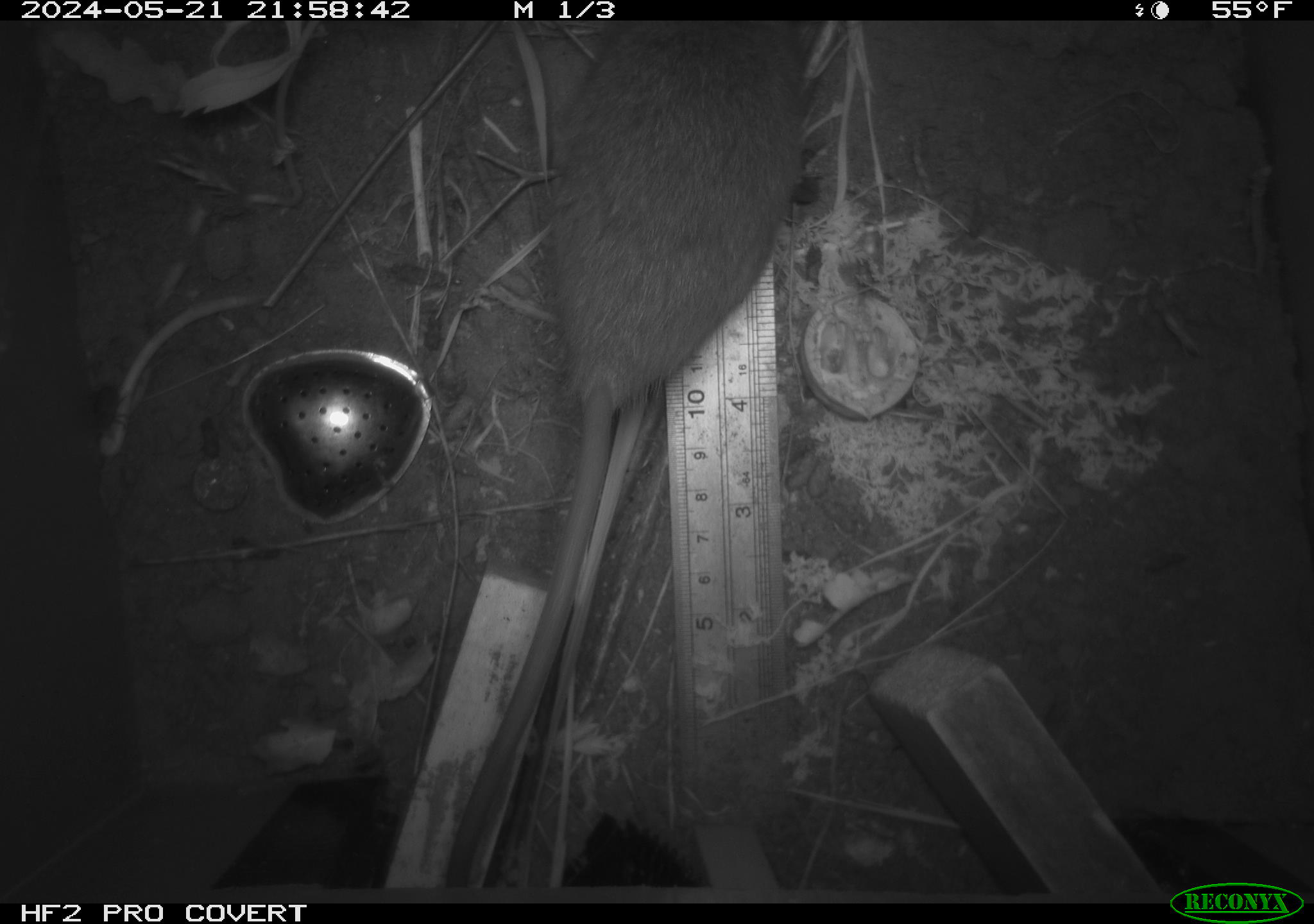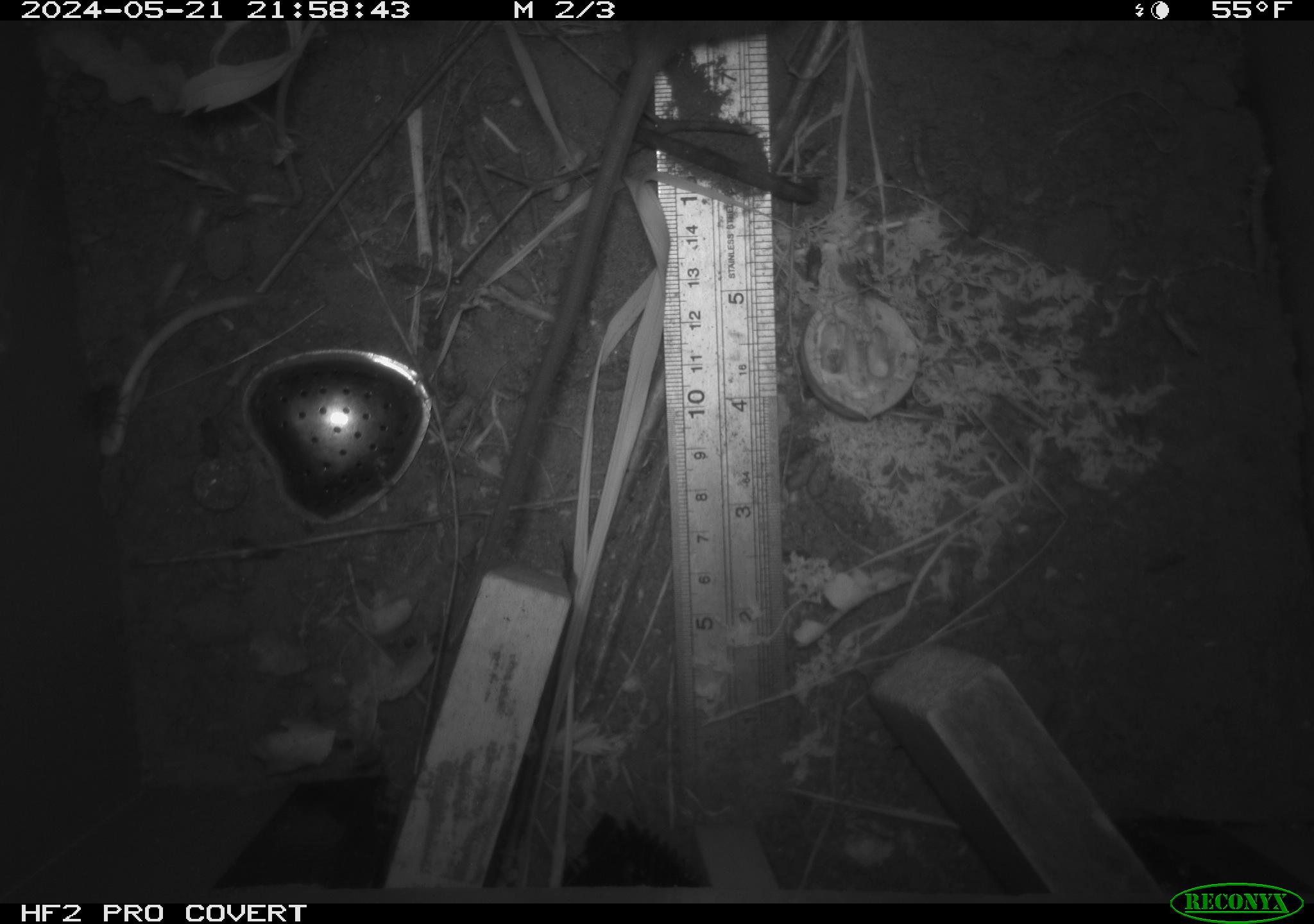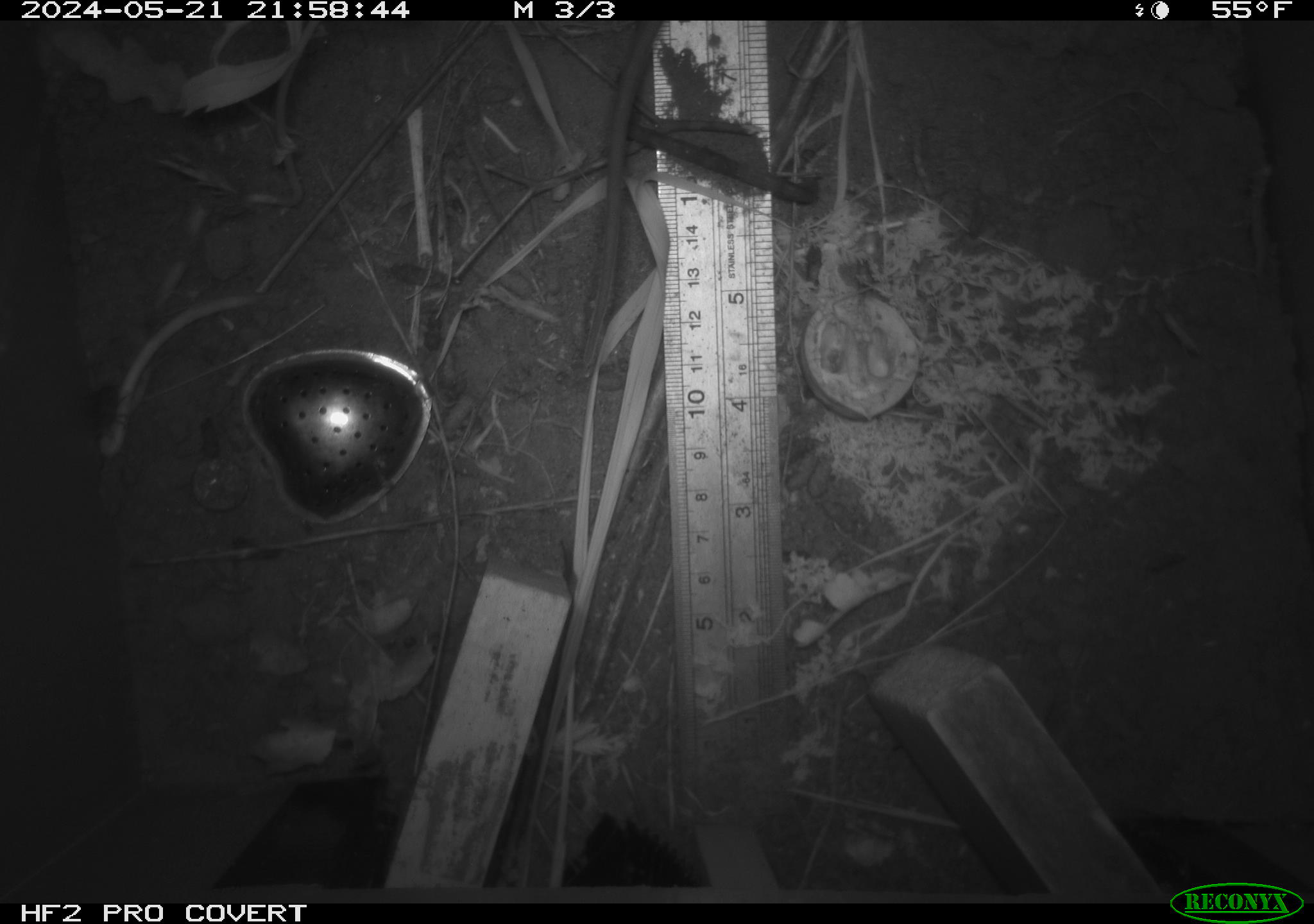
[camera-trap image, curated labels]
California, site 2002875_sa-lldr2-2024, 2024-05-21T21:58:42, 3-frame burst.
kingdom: Animalia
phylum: Chordata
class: Mammalia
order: Rodentia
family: Muridae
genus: Rattus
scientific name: Rattus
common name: rat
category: rattus species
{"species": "rattus species (rat) (Rattus)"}